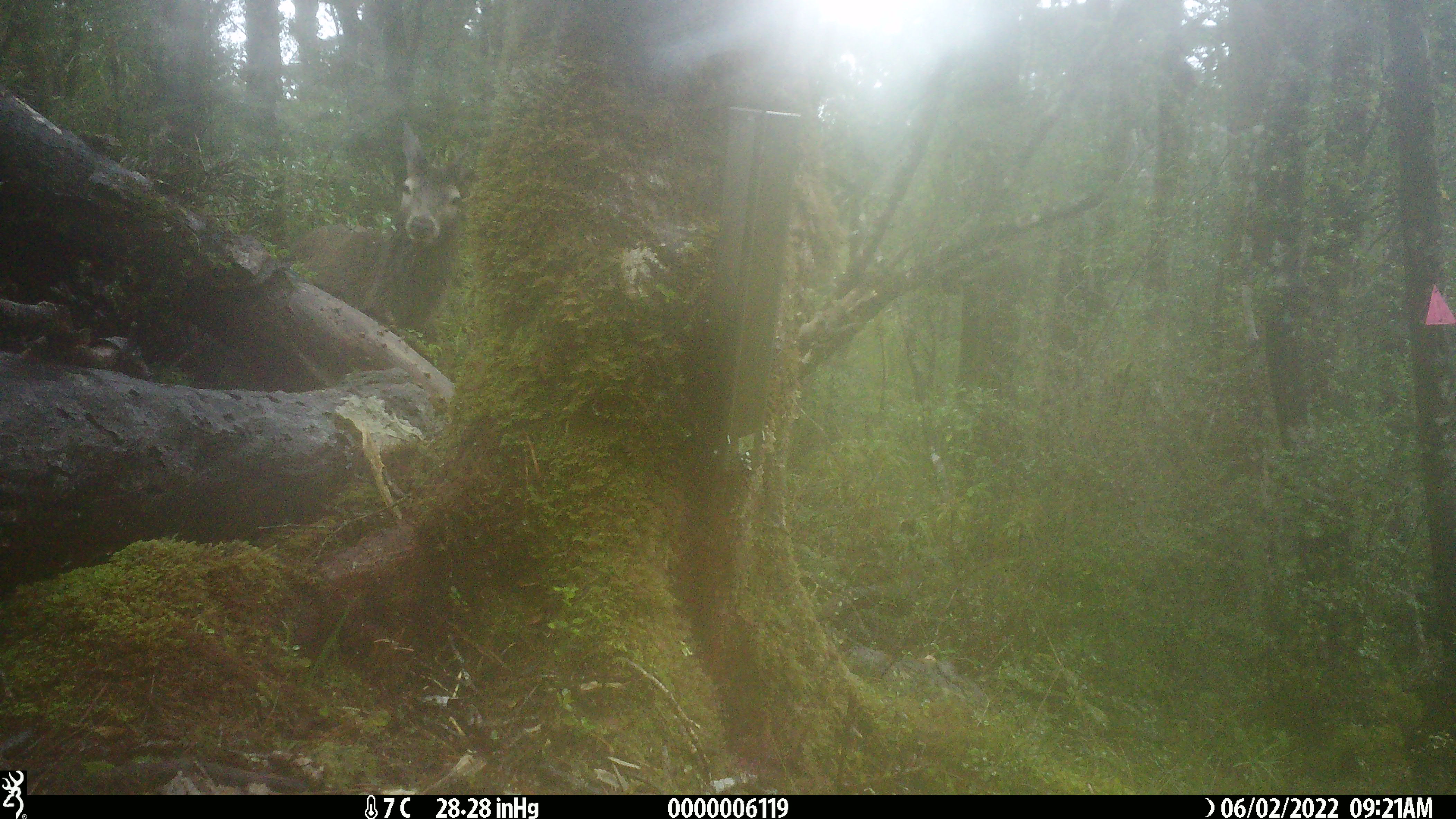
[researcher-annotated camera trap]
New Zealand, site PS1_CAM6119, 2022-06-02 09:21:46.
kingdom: Animalia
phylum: Chordata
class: Mammalia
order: Artiodactyla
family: Cervidae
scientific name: Cervidae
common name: deer